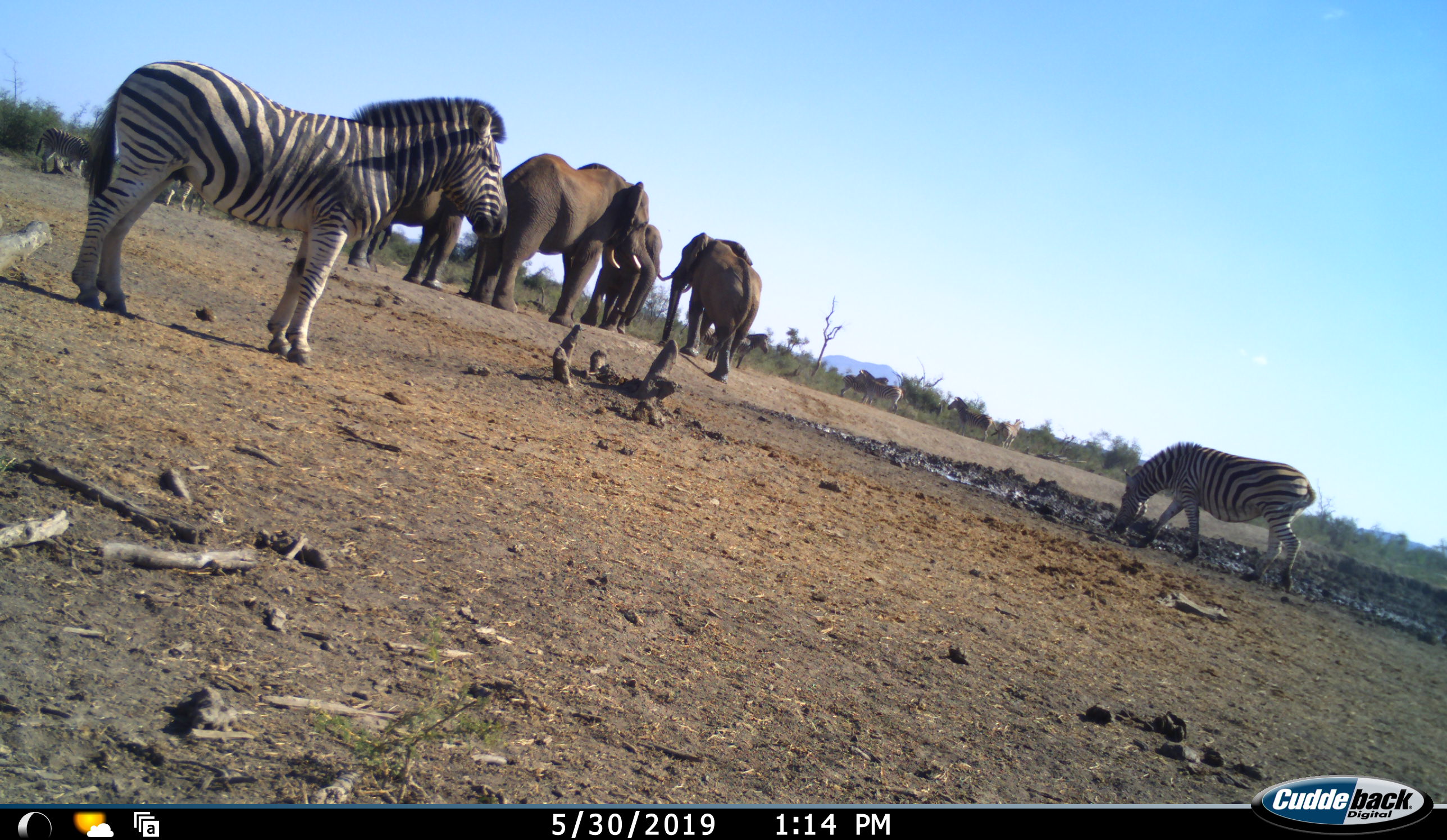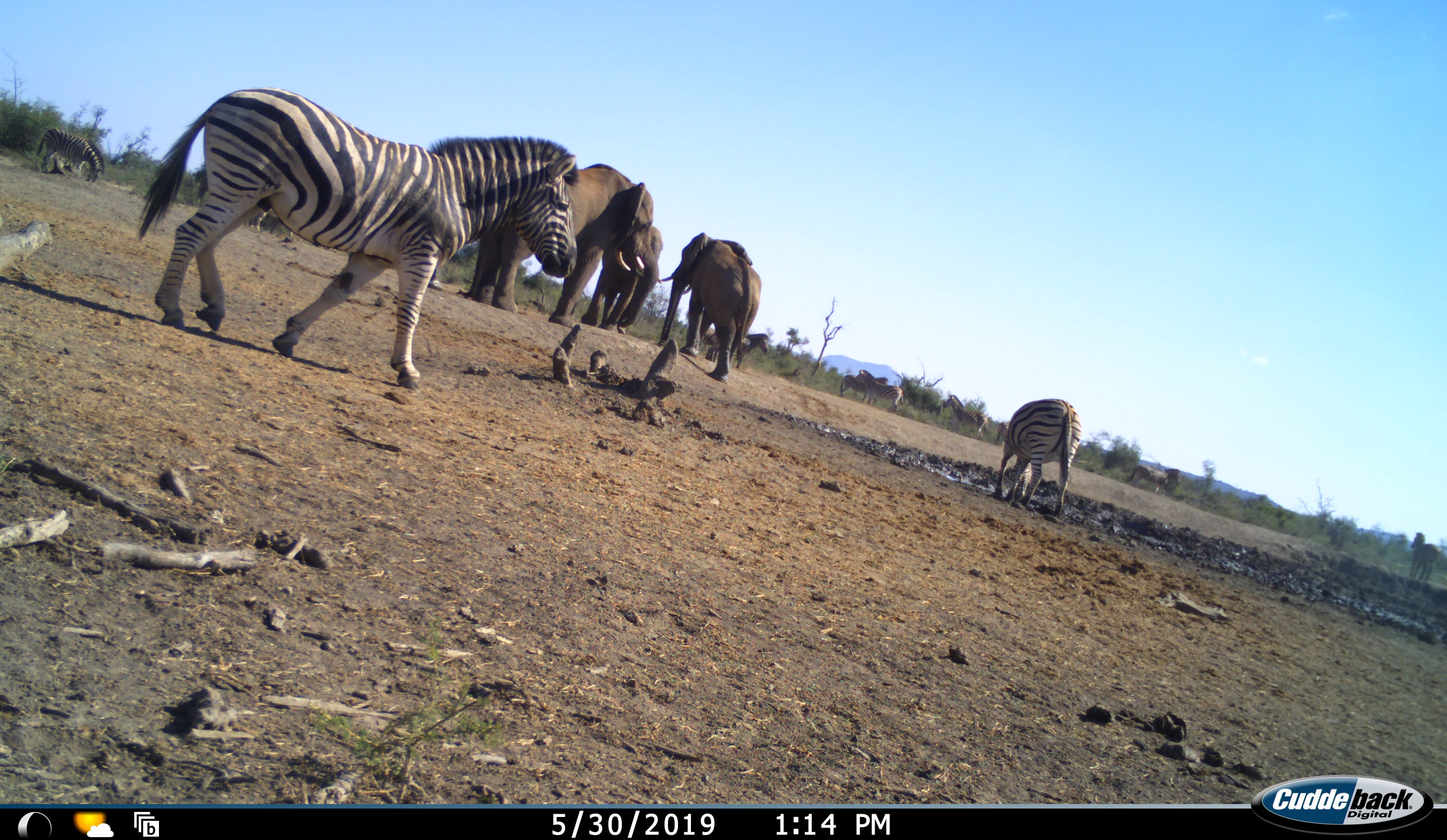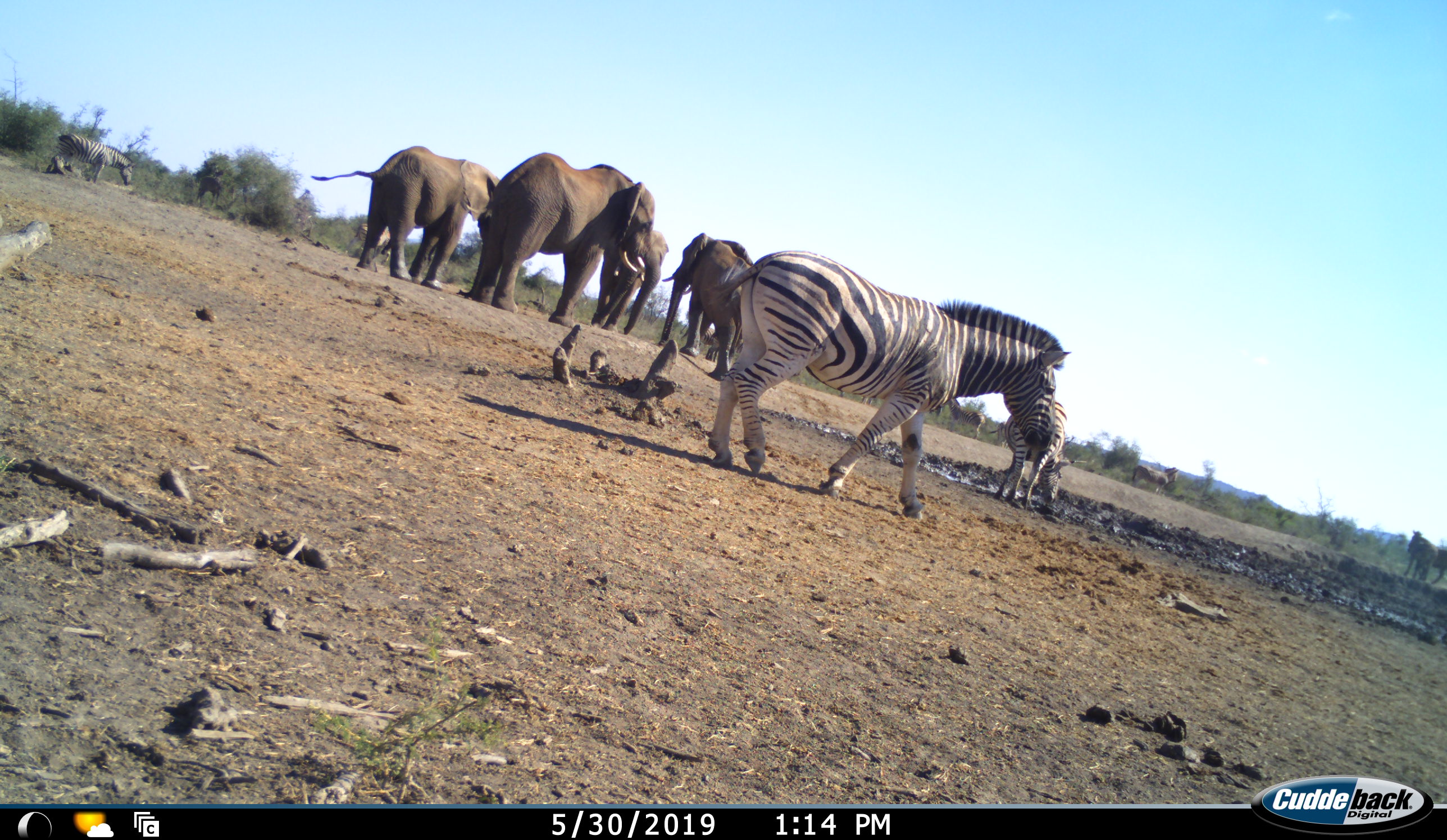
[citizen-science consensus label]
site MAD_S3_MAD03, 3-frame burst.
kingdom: Animalia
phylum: Chordata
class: Mammalia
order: Proboscidea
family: Elephantidae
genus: Loxodonta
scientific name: Loxodonta africana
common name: african bush elephant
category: elephant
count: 4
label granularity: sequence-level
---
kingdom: Animalia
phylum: Chordata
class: Mammalia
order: Perissodactyla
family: Equidae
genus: Equus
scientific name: Equus quagga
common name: plains zebra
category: zebraplains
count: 9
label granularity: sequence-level